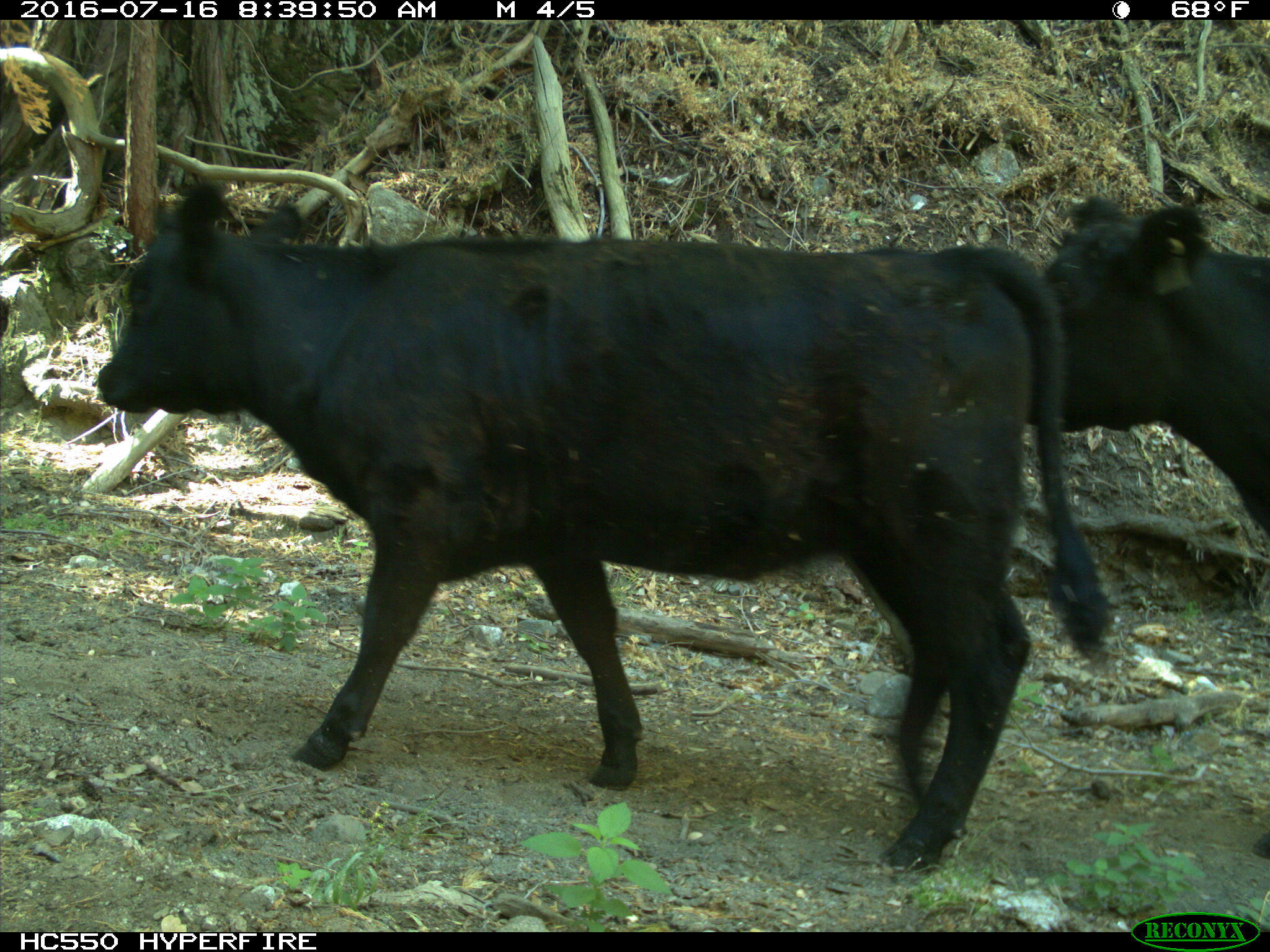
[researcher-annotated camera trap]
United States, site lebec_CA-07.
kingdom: Animalia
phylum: Chordata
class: Mammalia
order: Artiodactyla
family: Bovidae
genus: Bos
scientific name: Bos taurus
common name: domestic cow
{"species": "Bos taurus (domestic cow)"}